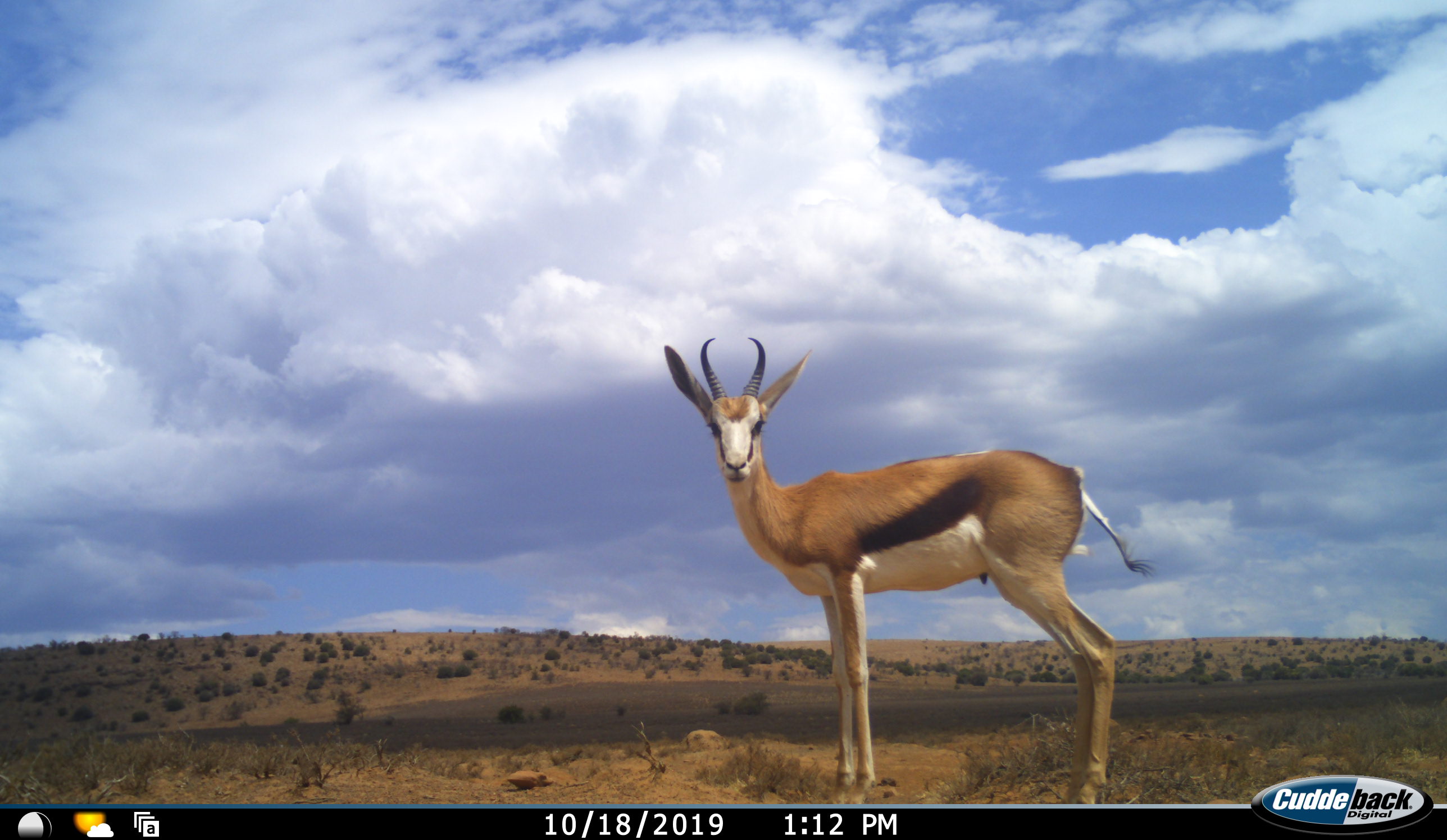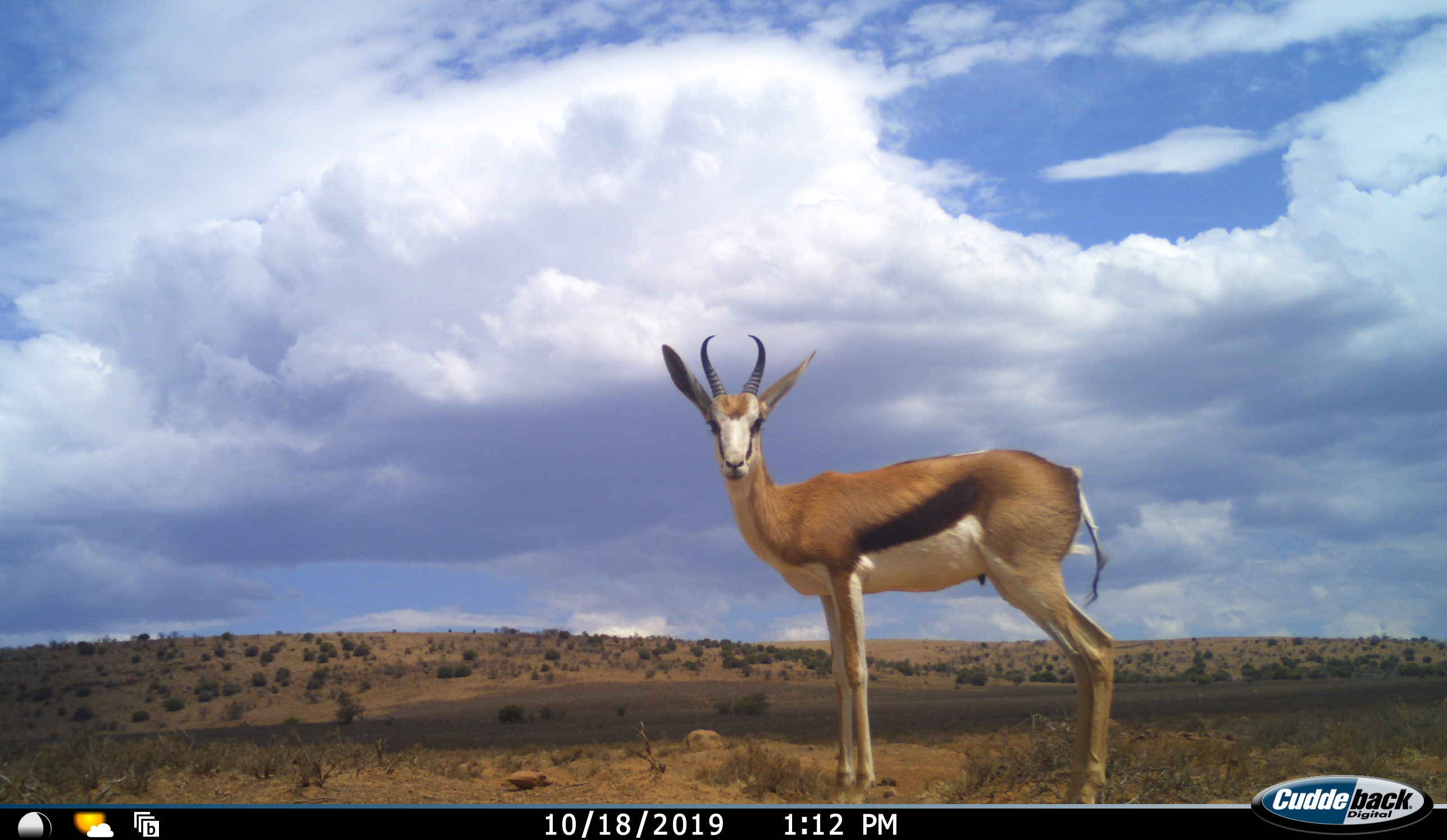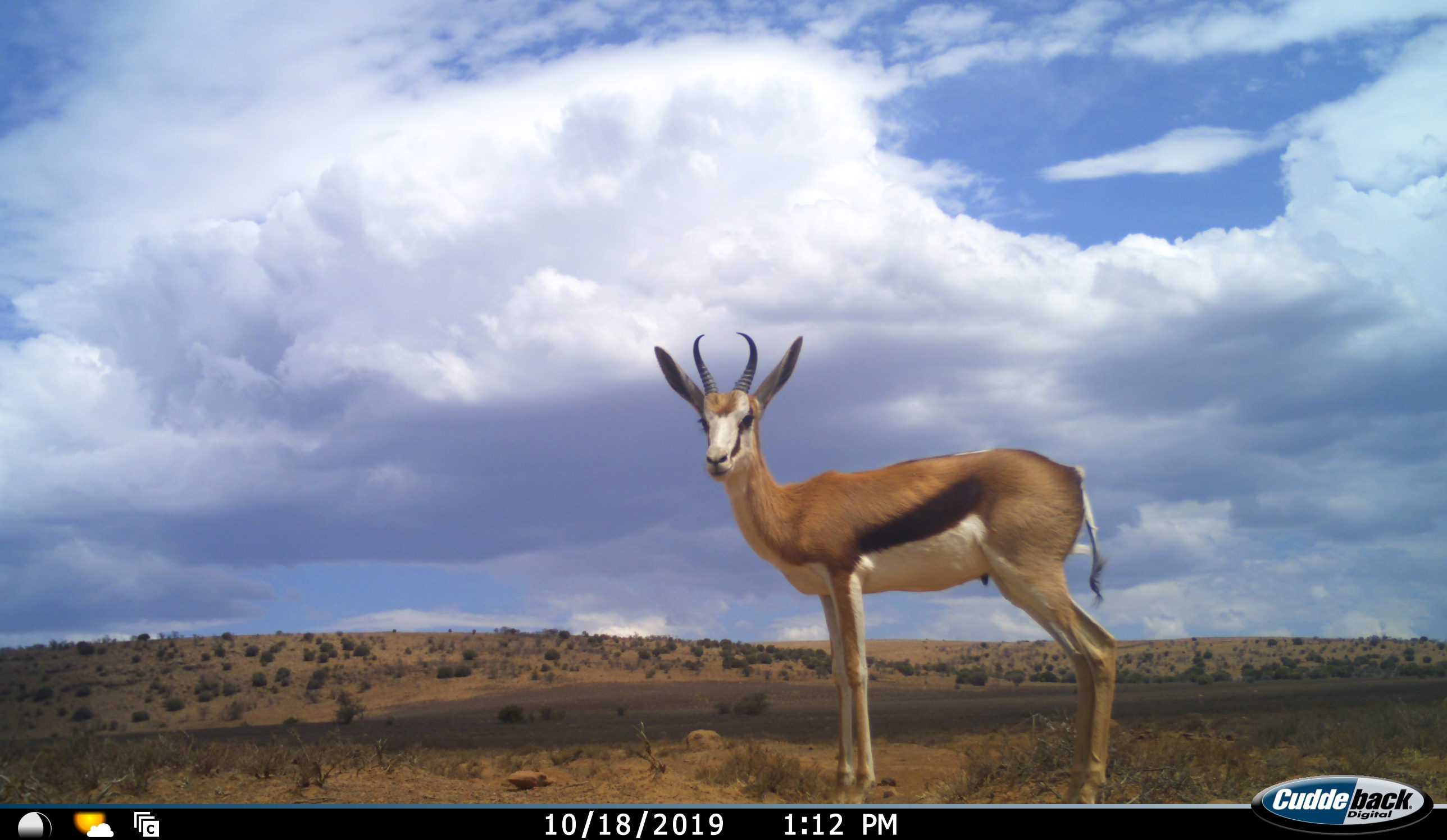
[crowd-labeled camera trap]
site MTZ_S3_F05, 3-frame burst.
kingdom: Animalia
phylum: Chordata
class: Mammalia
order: Artiodactyla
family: Bovidae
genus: Antidorcas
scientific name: Antidorcas marsupialis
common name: springbok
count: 1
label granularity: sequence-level